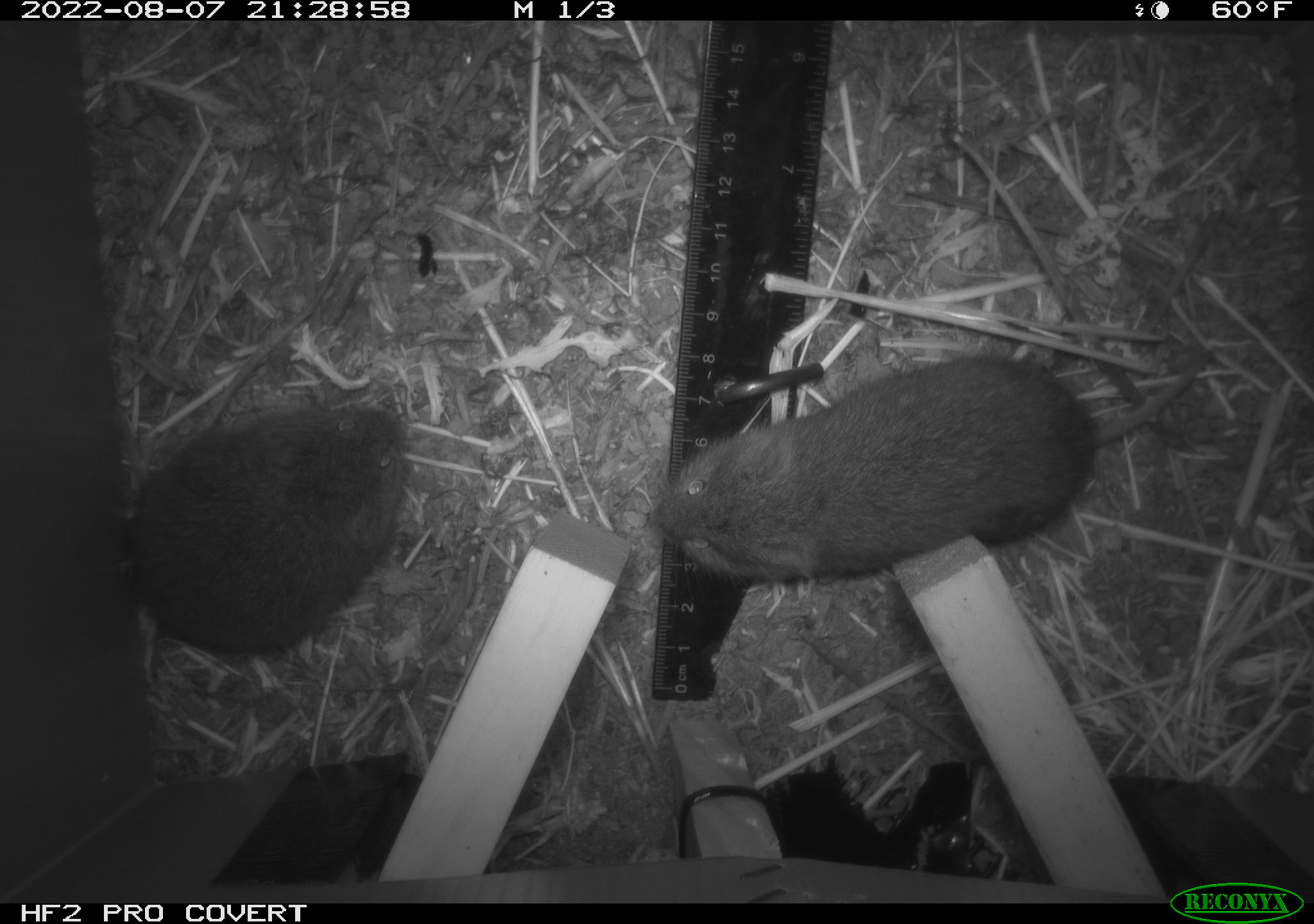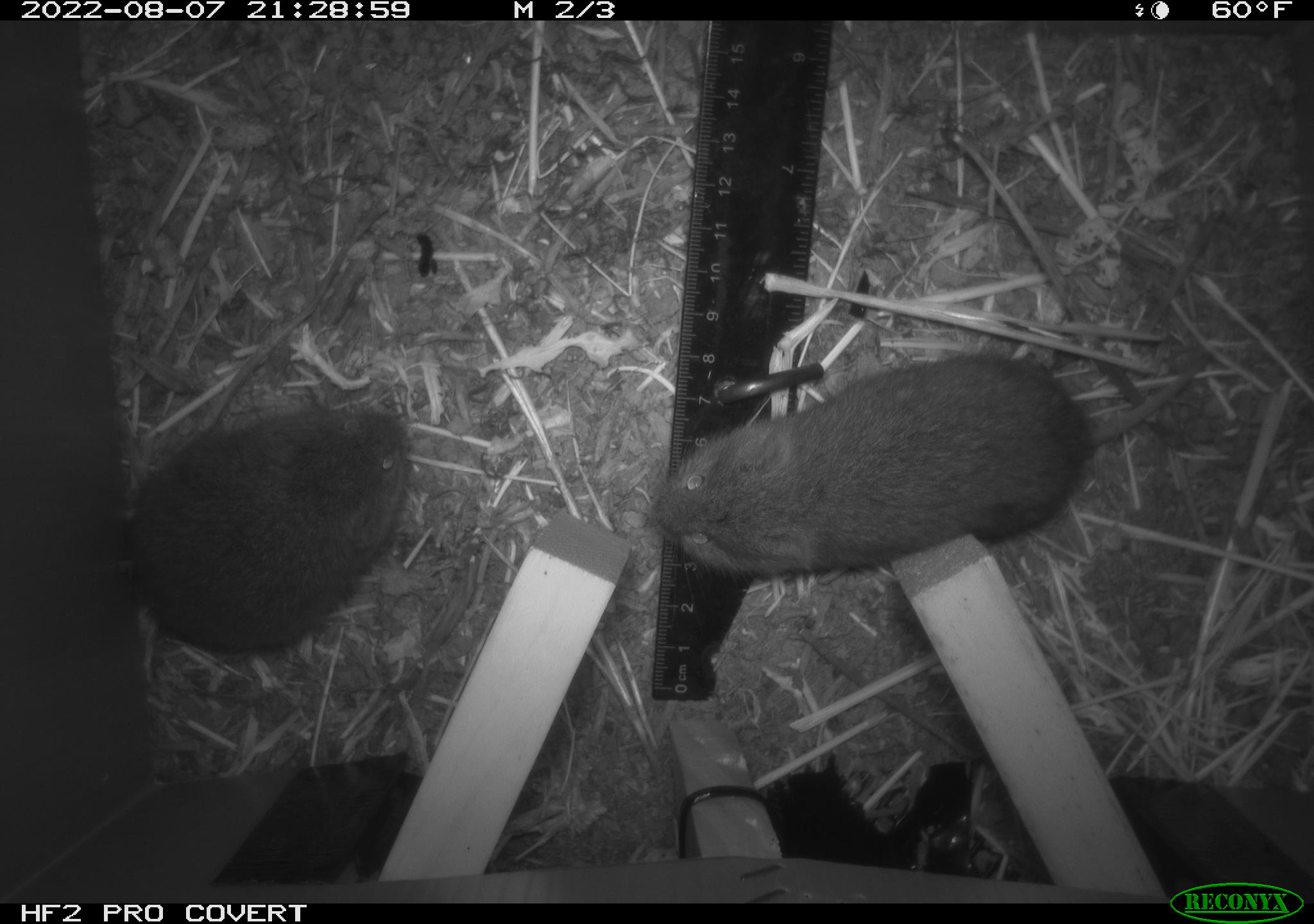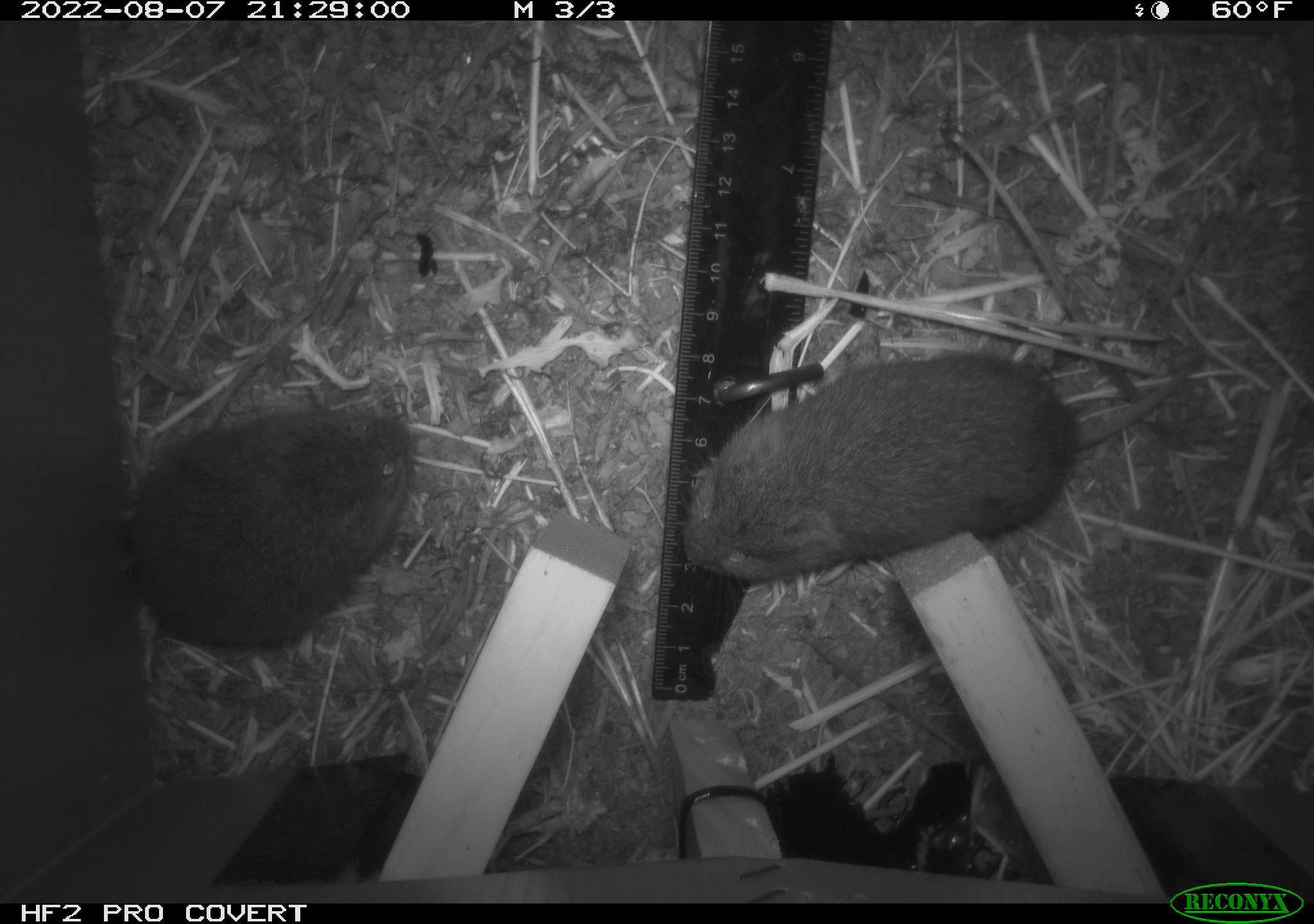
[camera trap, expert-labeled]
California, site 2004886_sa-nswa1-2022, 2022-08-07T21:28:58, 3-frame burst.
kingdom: Animalia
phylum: Chordata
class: Mammalia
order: Rodentia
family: Cricetidae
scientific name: Cricetidae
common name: hamsters, voles, lemmings, and allies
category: cricetidae family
Cricetidae family (hamsters, voles, lemmings, and allies) (Cricetidae).